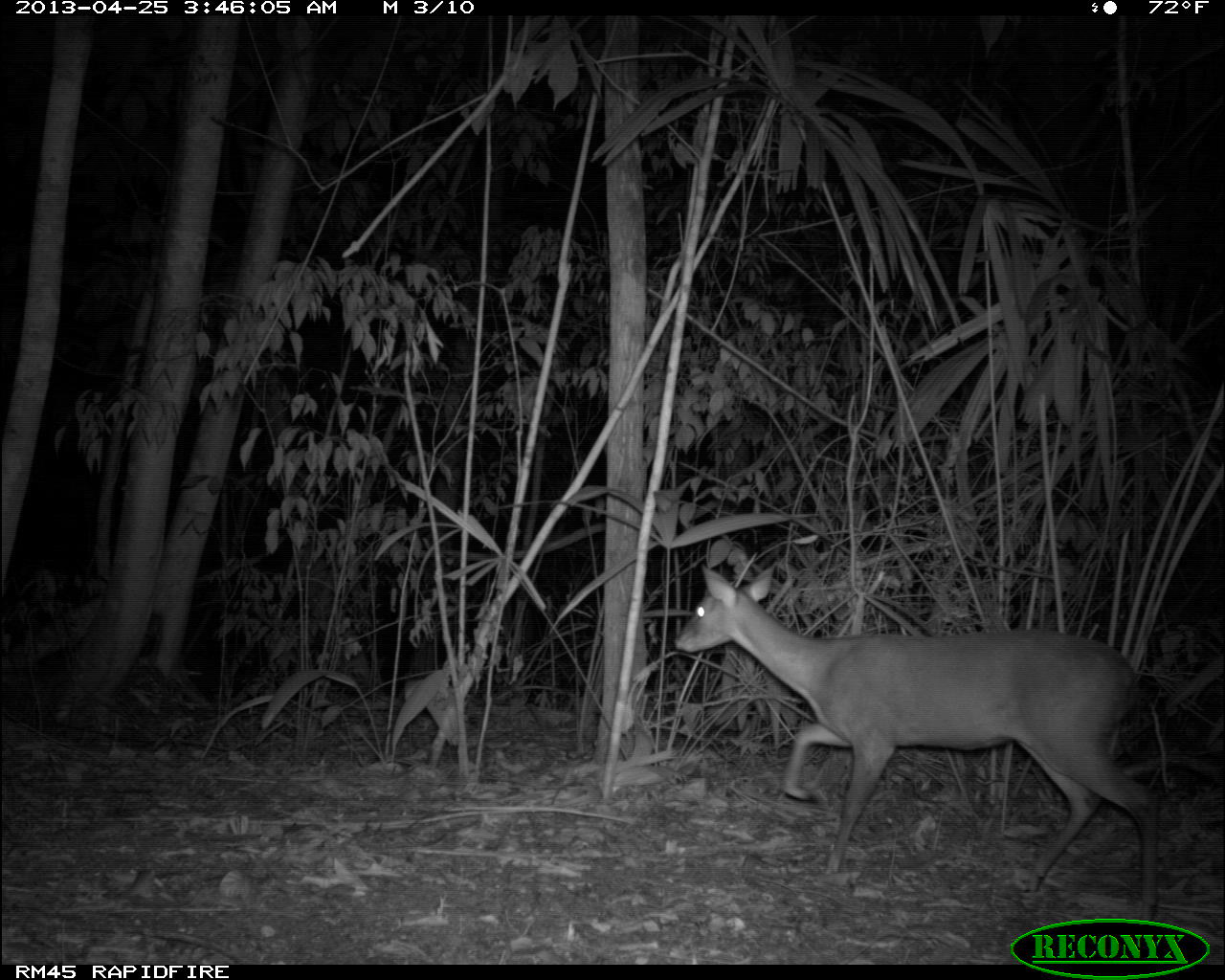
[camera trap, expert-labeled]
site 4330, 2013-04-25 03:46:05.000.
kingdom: Animalia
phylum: Chordata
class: Mammalia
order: Artiodactyla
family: Cervidae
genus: Mazama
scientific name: Mazama temama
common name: central american red brocket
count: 1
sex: male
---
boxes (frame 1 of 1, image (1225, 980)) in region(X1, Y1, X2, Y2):
mazama temama: region(673, 563, 1163, 914)